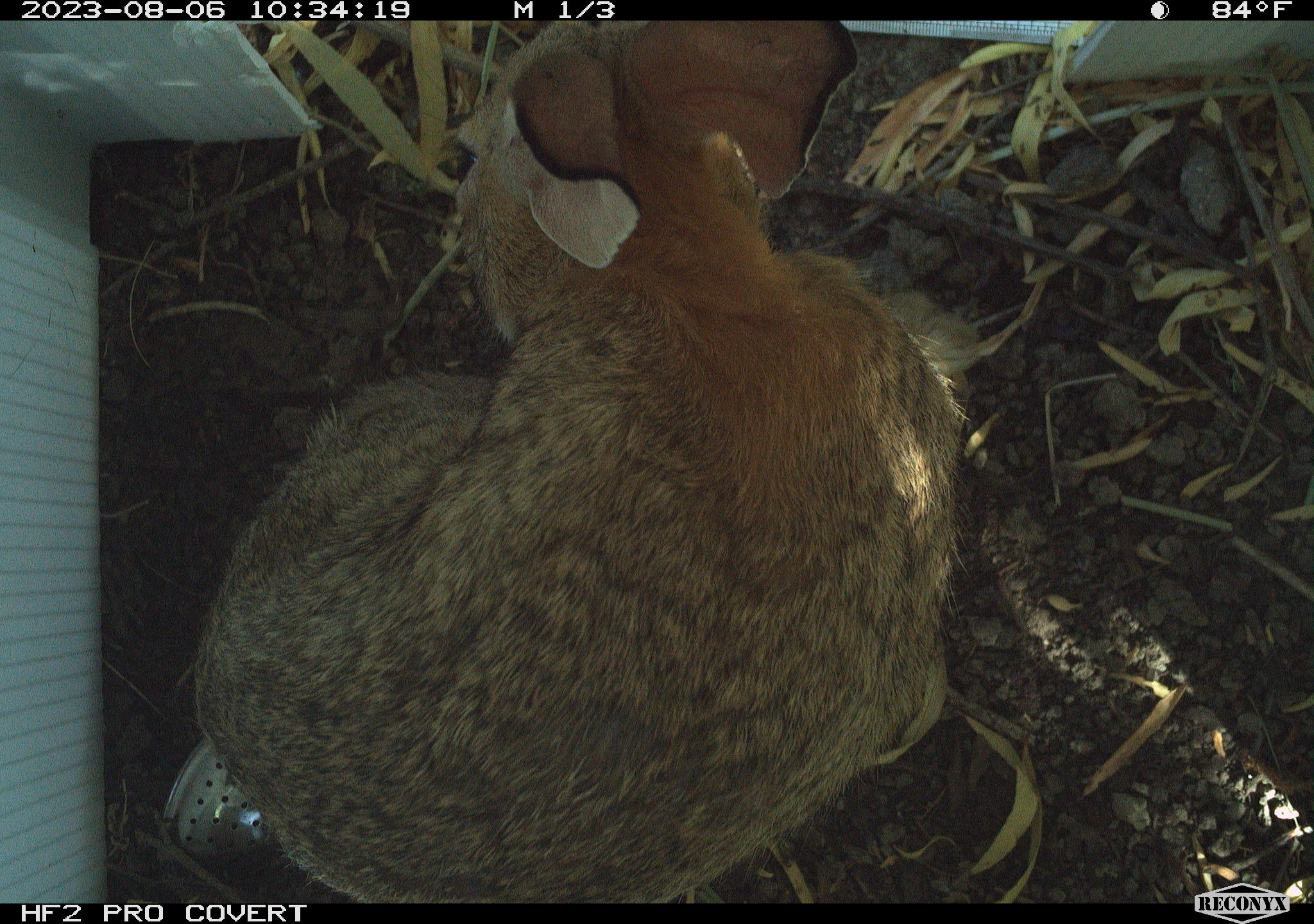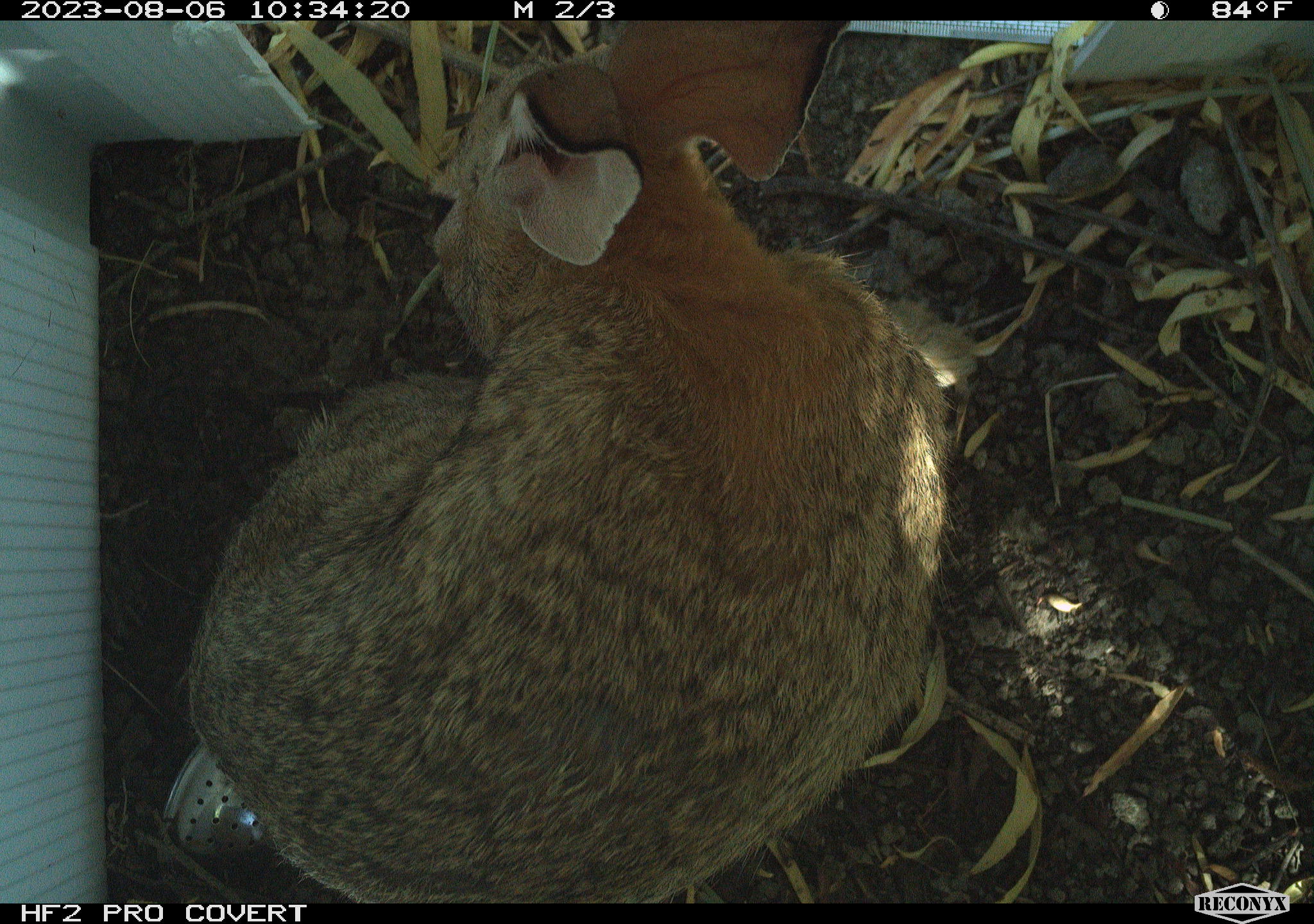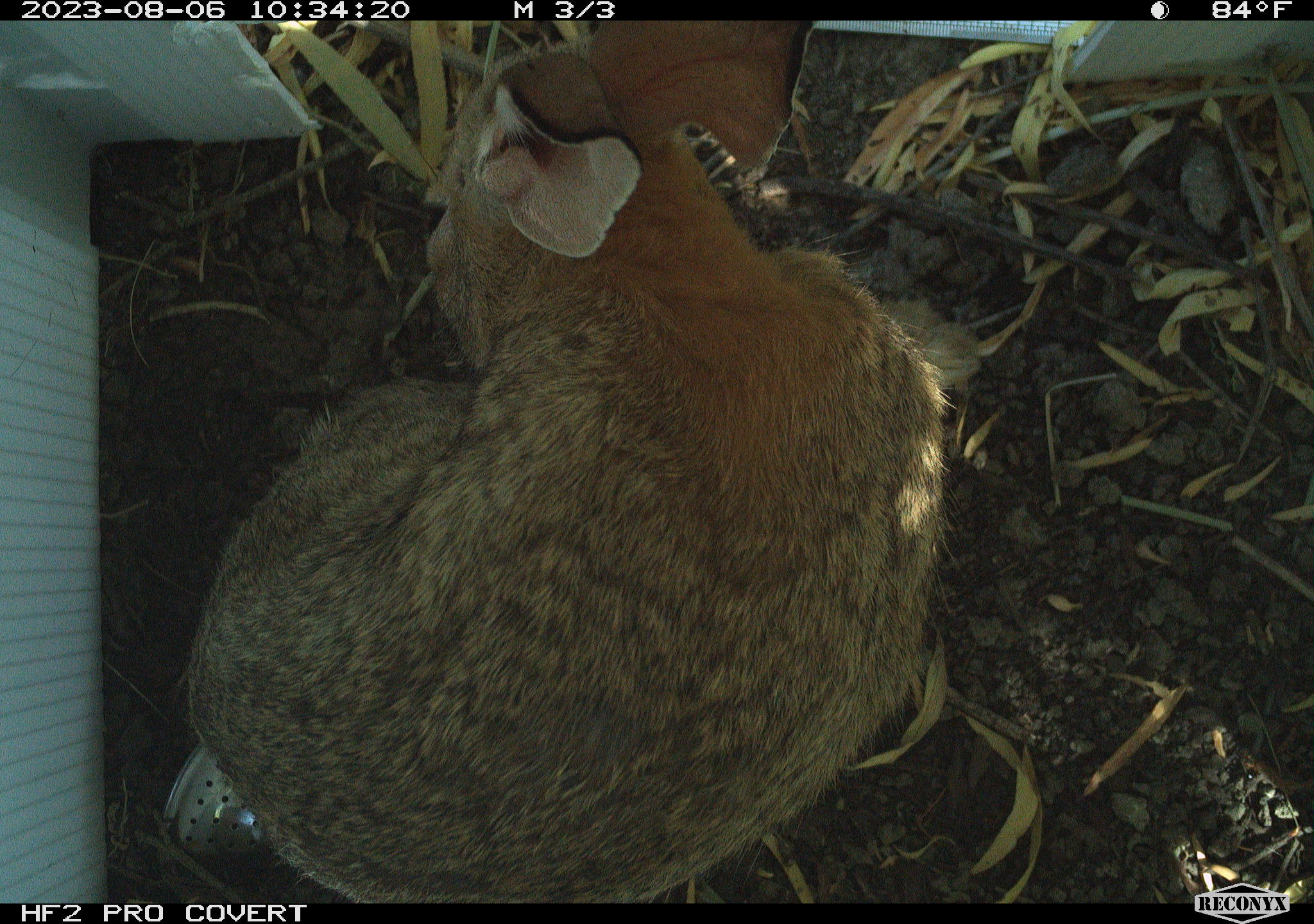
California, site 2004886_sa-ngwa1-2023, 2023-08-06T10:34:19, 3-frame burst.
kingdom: Animalia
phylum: Chordata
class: Mammalia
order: Lagomorpha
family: Leporidae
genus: Sylvilagus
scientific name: Sylvilagus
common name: cottontail rabbits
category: sylvilagus species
Sylvilagus species (cottontail rabbits) (Sylvilagus).